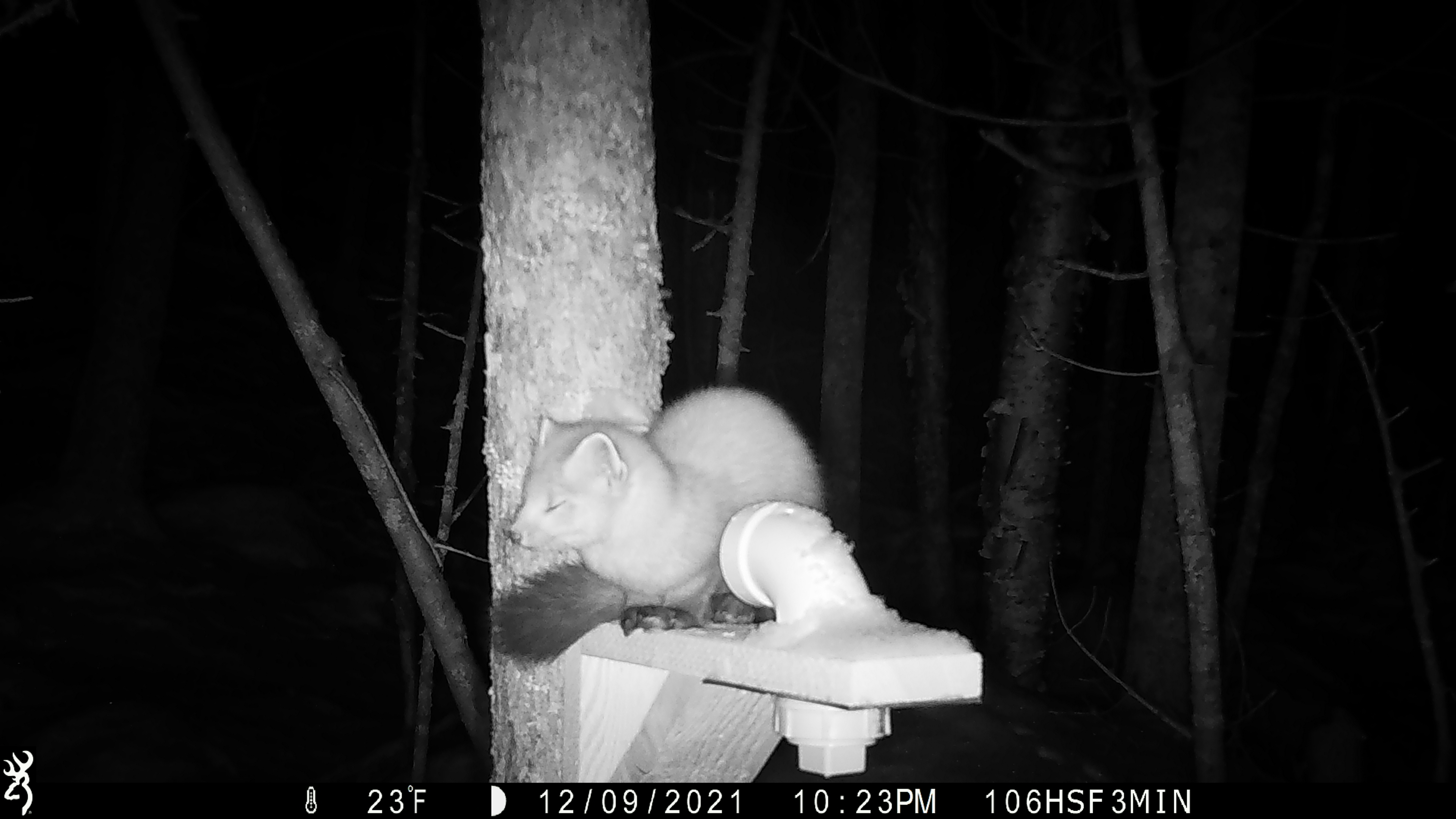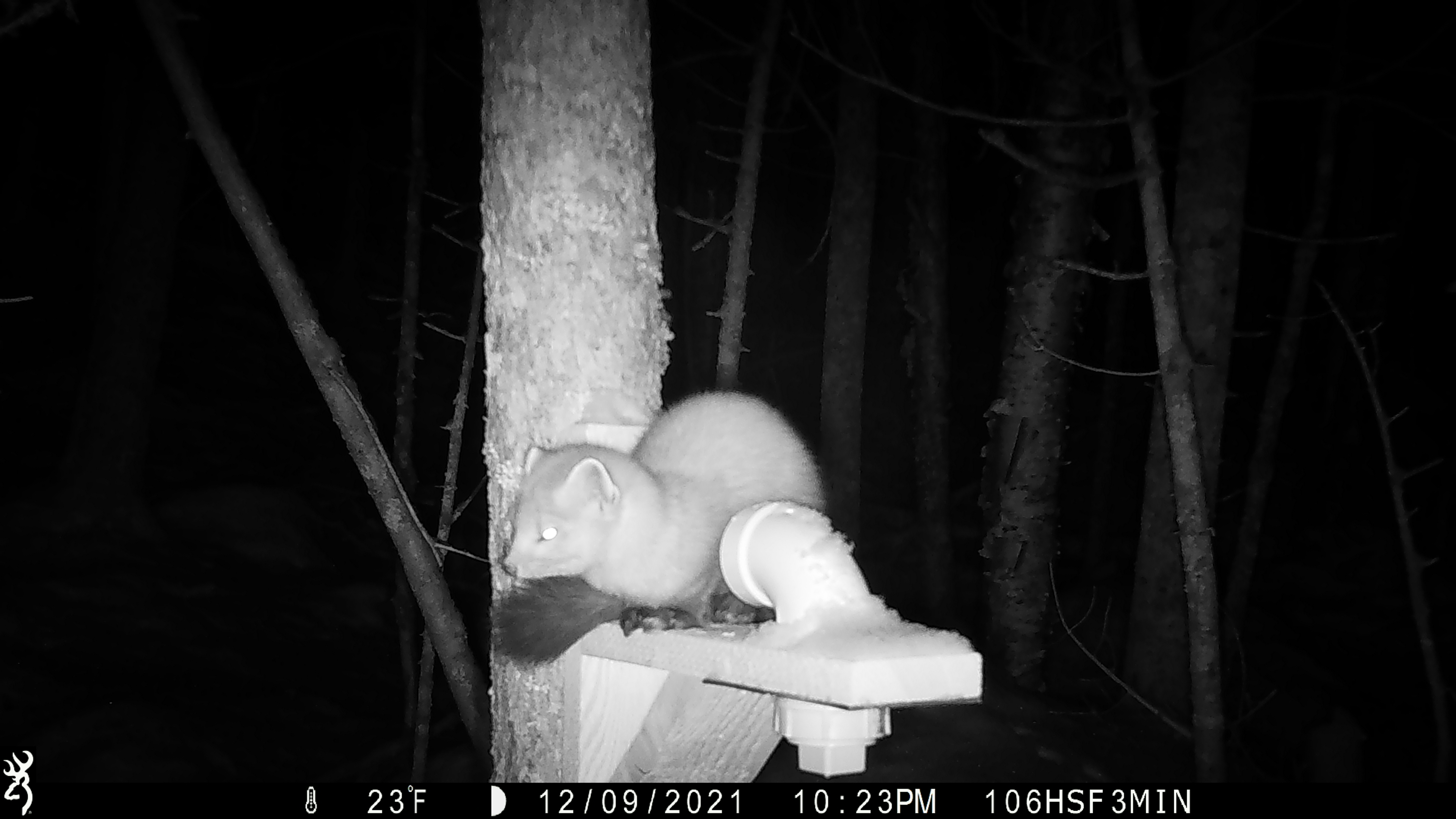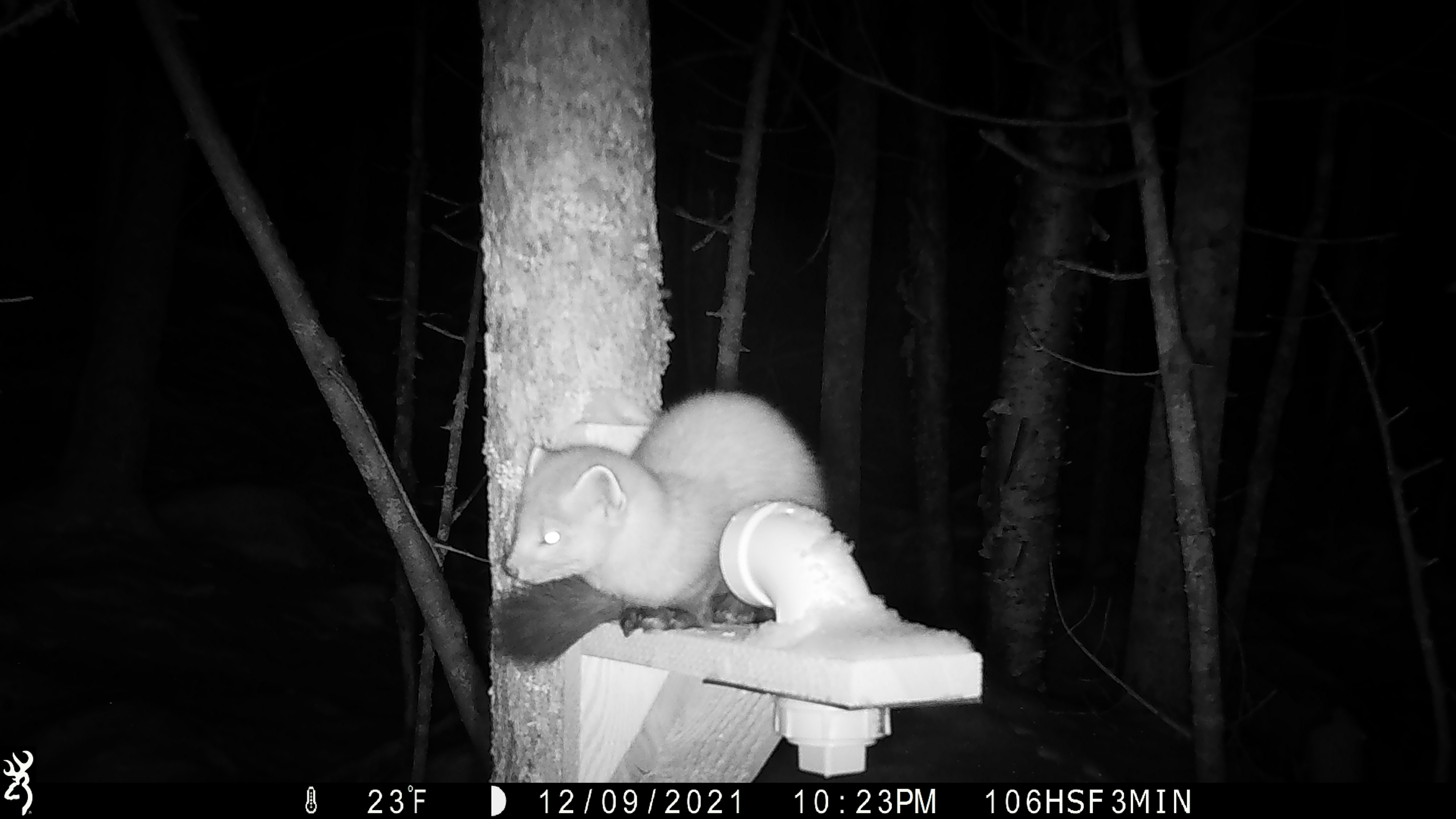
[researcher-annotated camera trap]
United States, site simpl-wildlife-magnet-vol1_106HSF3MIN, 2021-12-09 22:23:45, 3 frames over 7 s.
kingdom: Animalia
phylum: Chordata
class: Mammalia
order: Carnivora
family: Mustelidae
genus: Martes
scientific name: Martes americana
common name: american marten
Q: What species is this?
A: American marten (Martes americana).